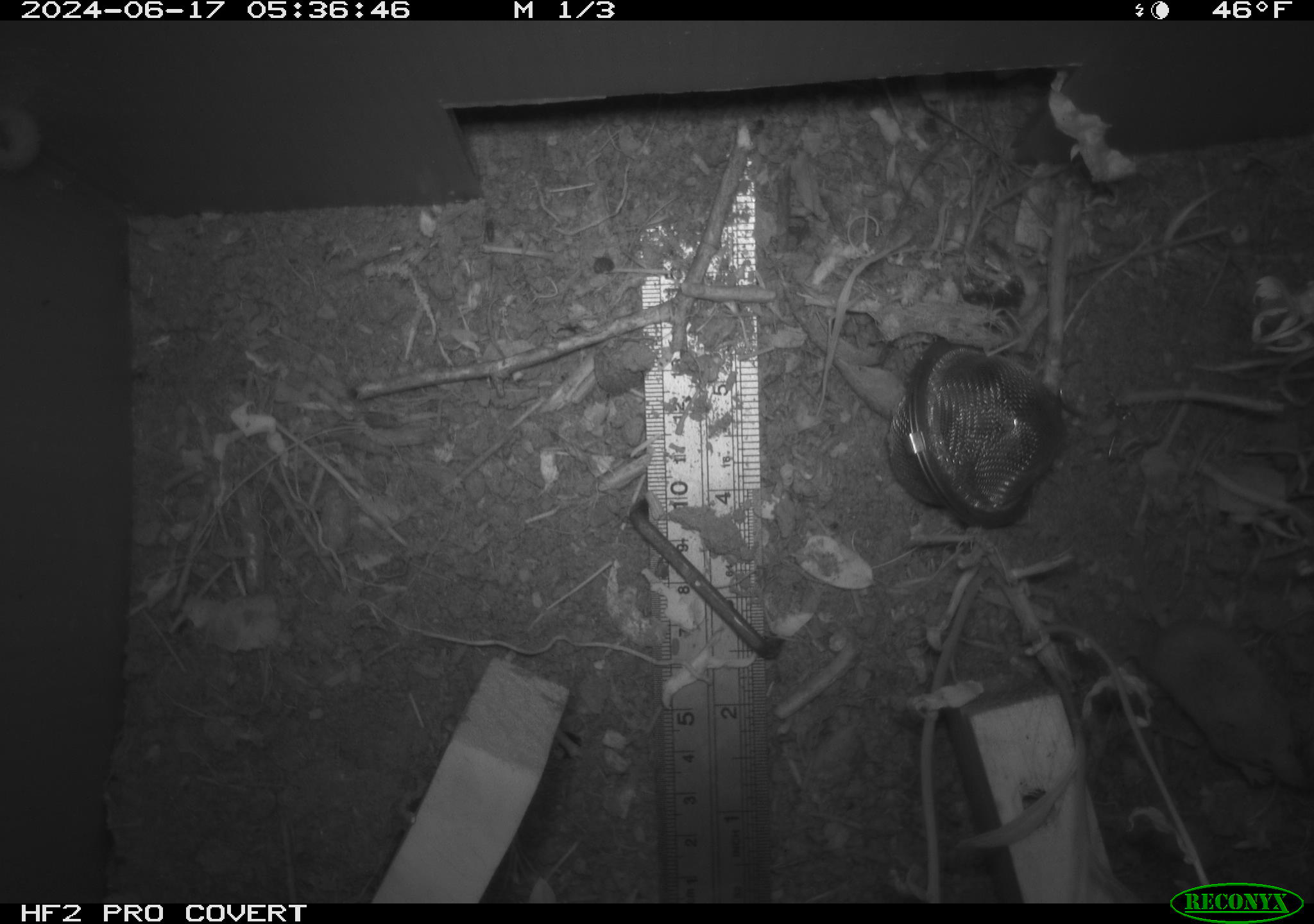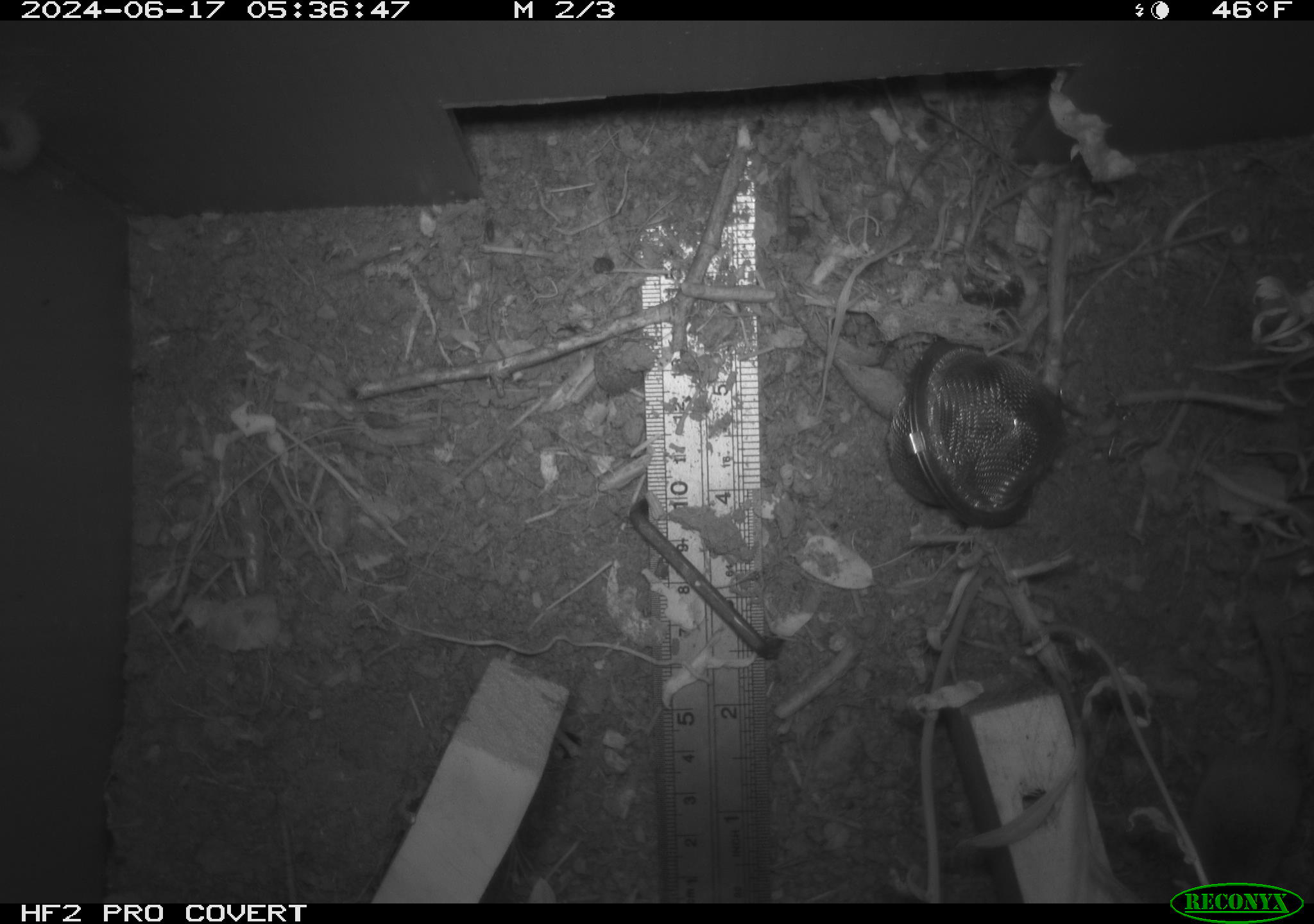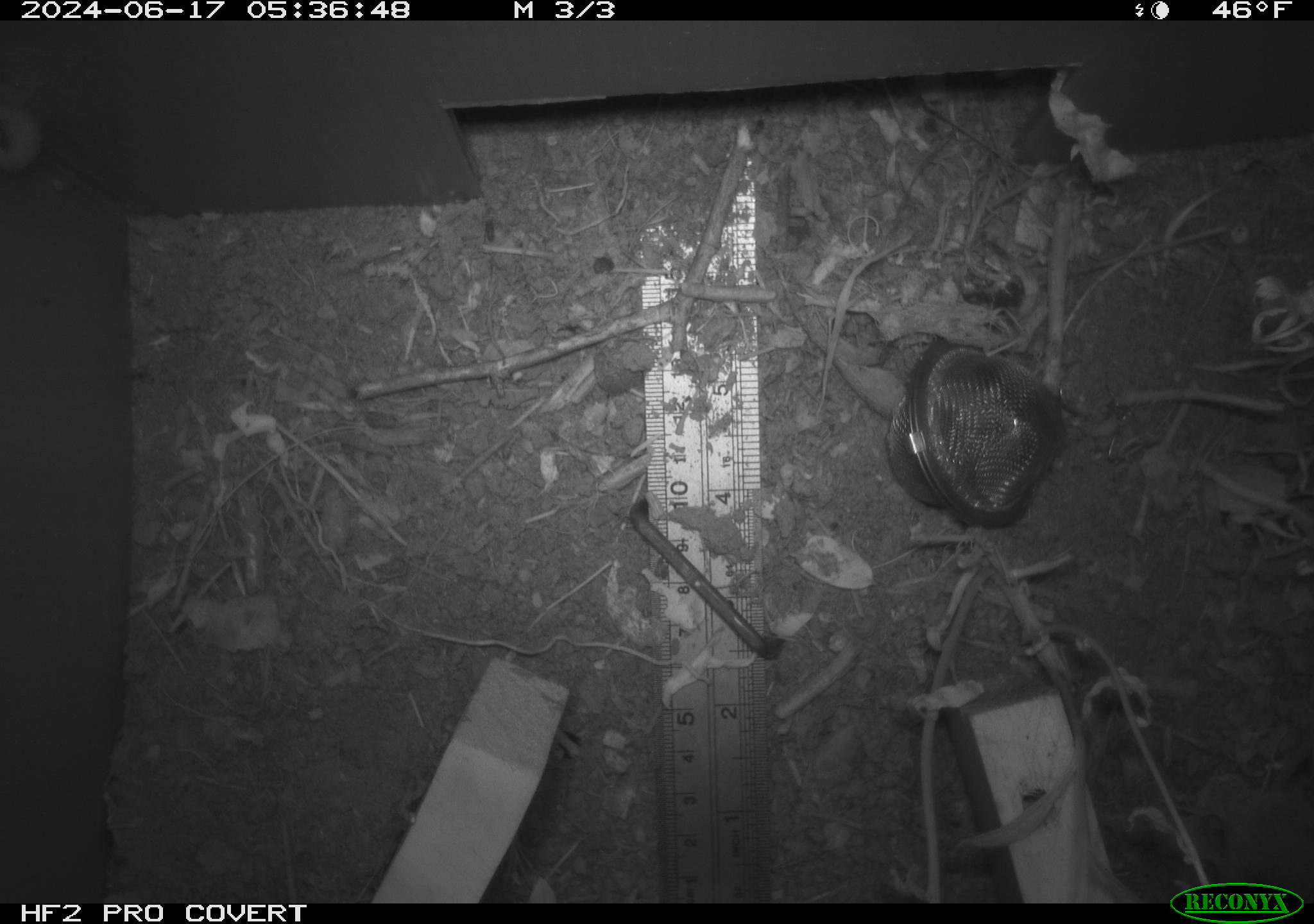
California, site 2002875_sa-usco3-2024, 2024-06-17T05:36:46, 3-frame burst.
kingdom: Animalia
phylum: Chordata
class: Mammalia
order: Eulipotyphla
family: Soricidae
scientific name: Soricidae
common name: shrews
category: soricidae family